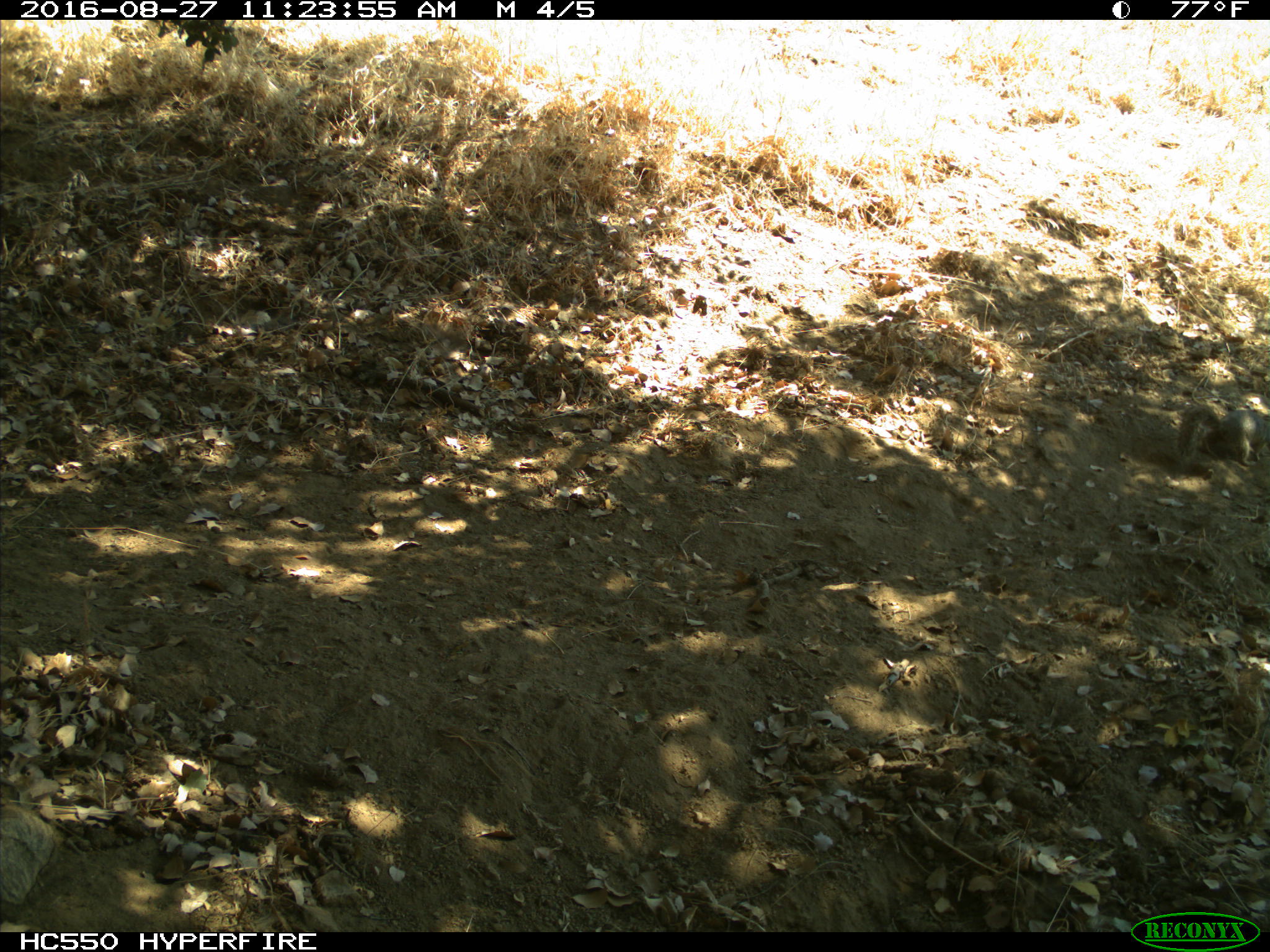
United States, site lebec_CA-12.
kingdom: Animalia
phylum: Chordata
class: Mammalia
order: Rodentia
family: Sciuridae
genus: Otospermophilus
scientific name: Otospermophilus beecheyi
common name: california ground squirrel